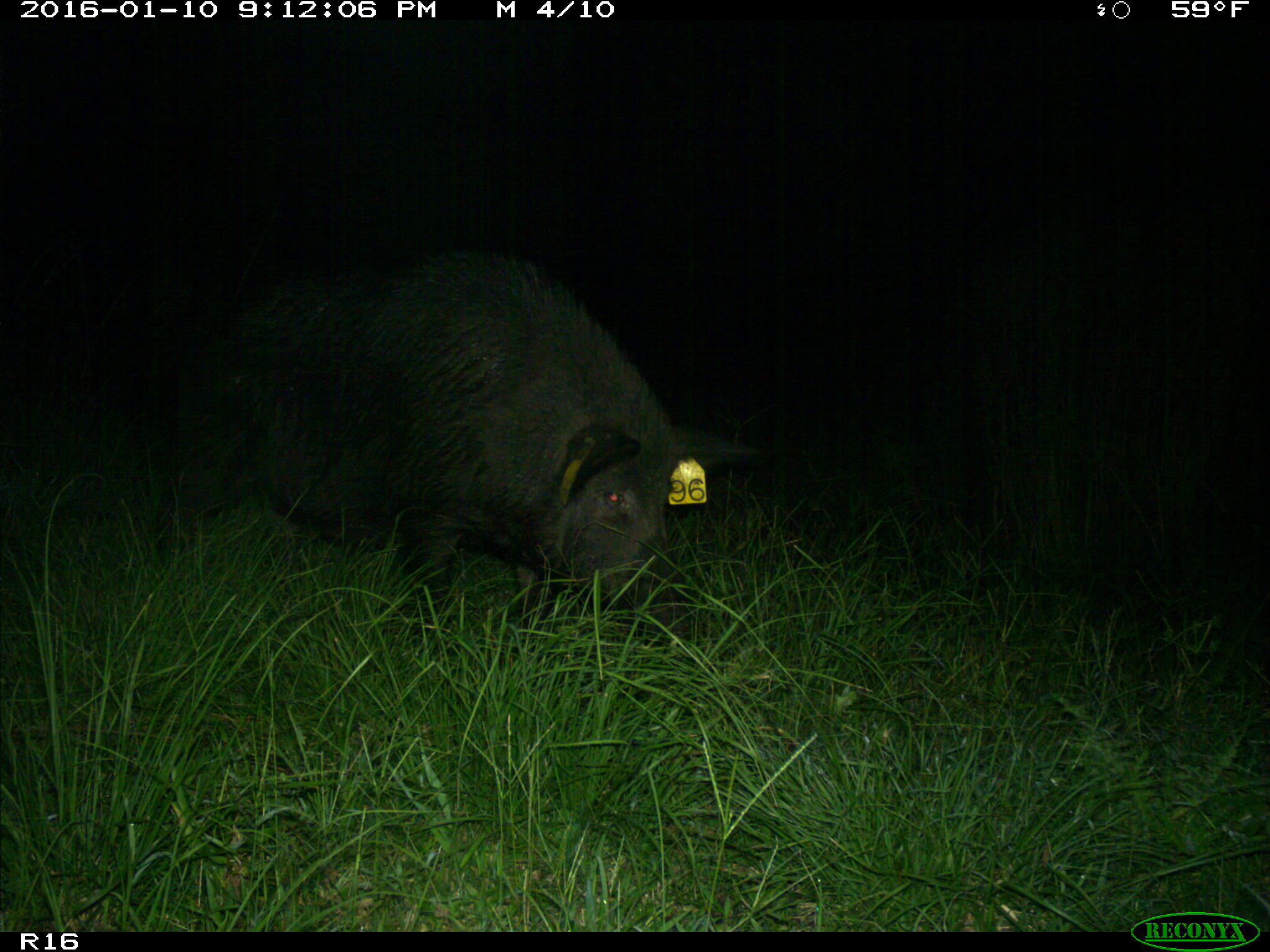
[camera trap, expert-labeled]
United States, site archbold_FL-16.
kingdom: Animalia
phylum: Chordata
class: Mammalia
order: Artiodactyla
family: Suidae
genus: Sus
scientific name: Sus scrofa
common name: wild boar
Sus scrofa (wild boar).